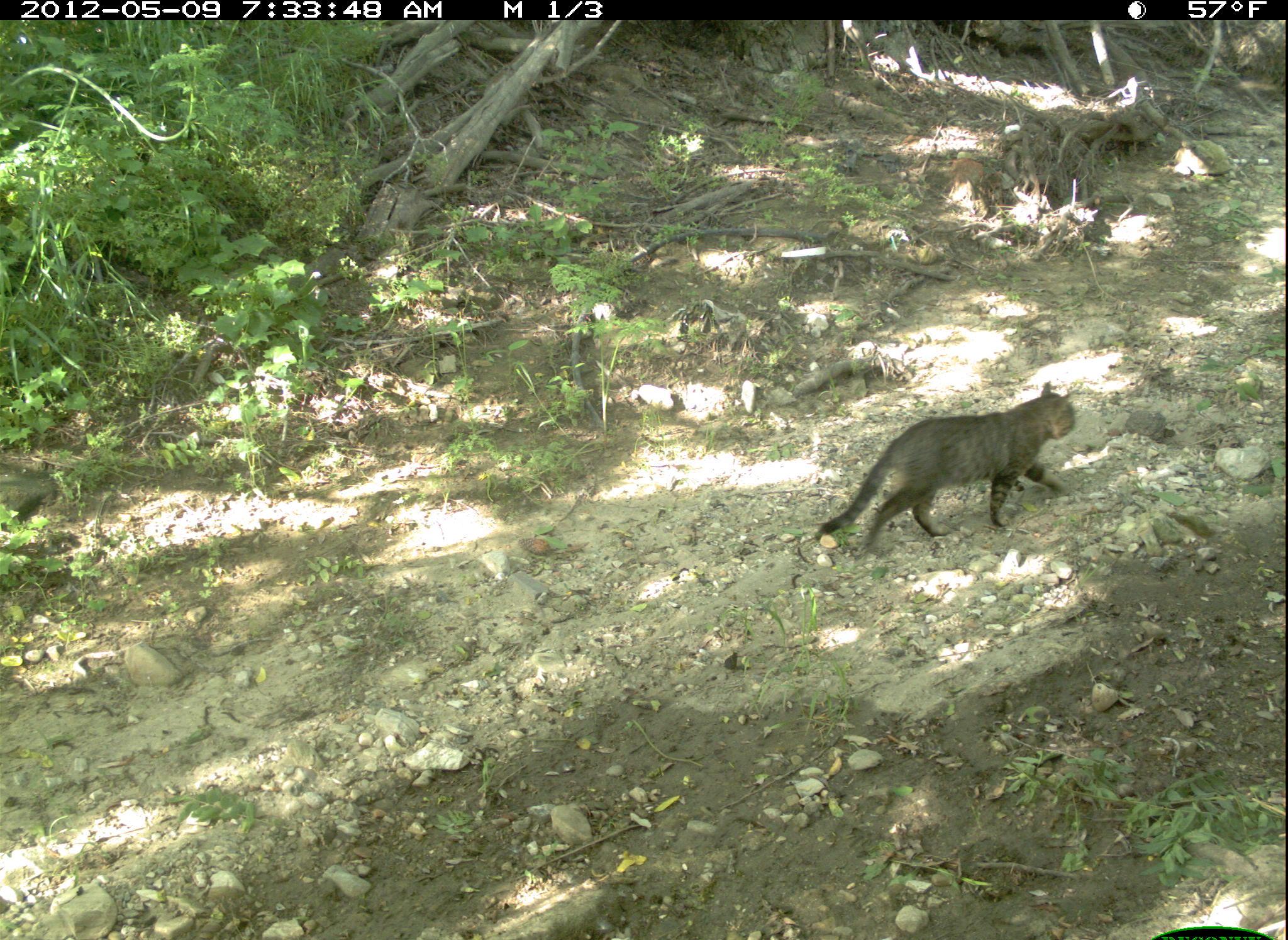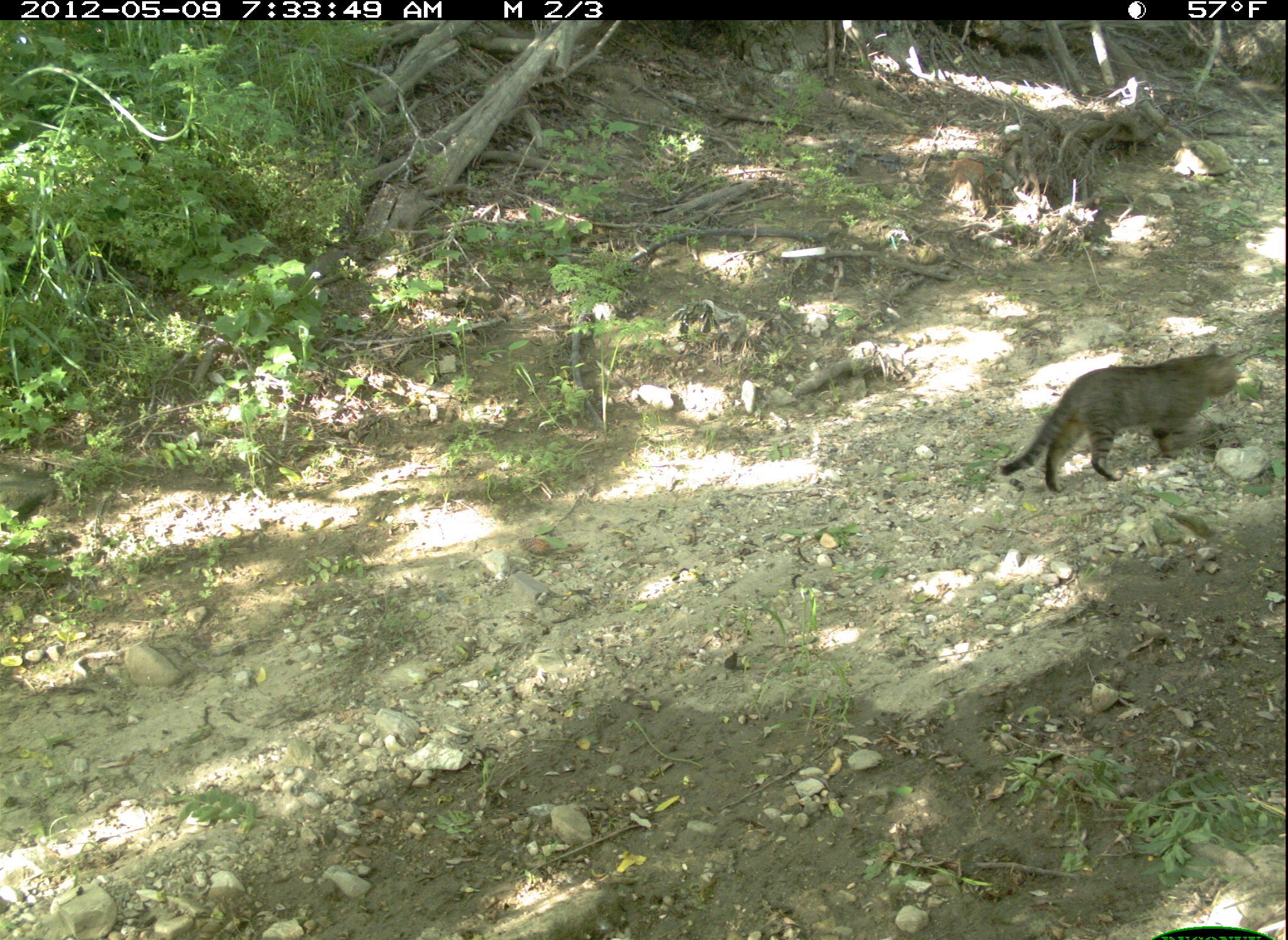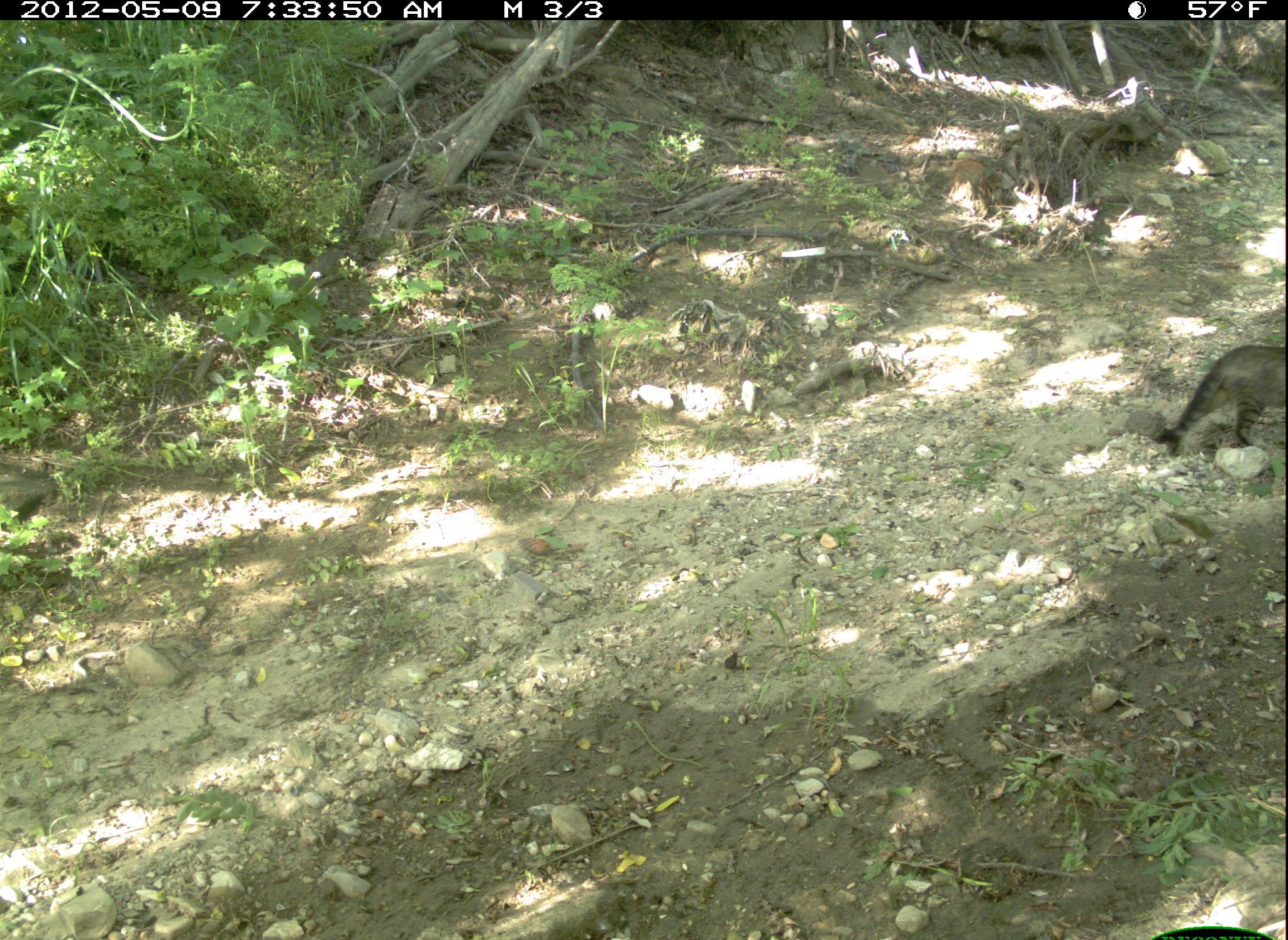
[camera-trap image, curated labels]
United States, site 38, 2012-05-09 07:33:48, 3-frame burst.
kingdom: Animalia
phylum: Chordata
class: Mammalia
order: Carnivora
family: Felidae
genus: Felis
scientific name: Felis catus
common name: cat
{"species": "cat (Felis catus)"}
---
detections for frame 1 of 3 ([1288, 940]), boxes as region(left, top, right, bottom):
cat: region(808, 380, 1090, 561)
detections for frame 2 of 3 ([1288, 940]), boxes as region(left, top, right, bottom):
cat: region(993, 337, 1249, 503)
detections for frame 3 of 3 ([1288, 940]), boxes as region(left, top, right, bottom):
cat: region(1145, 334, 1284, 483)